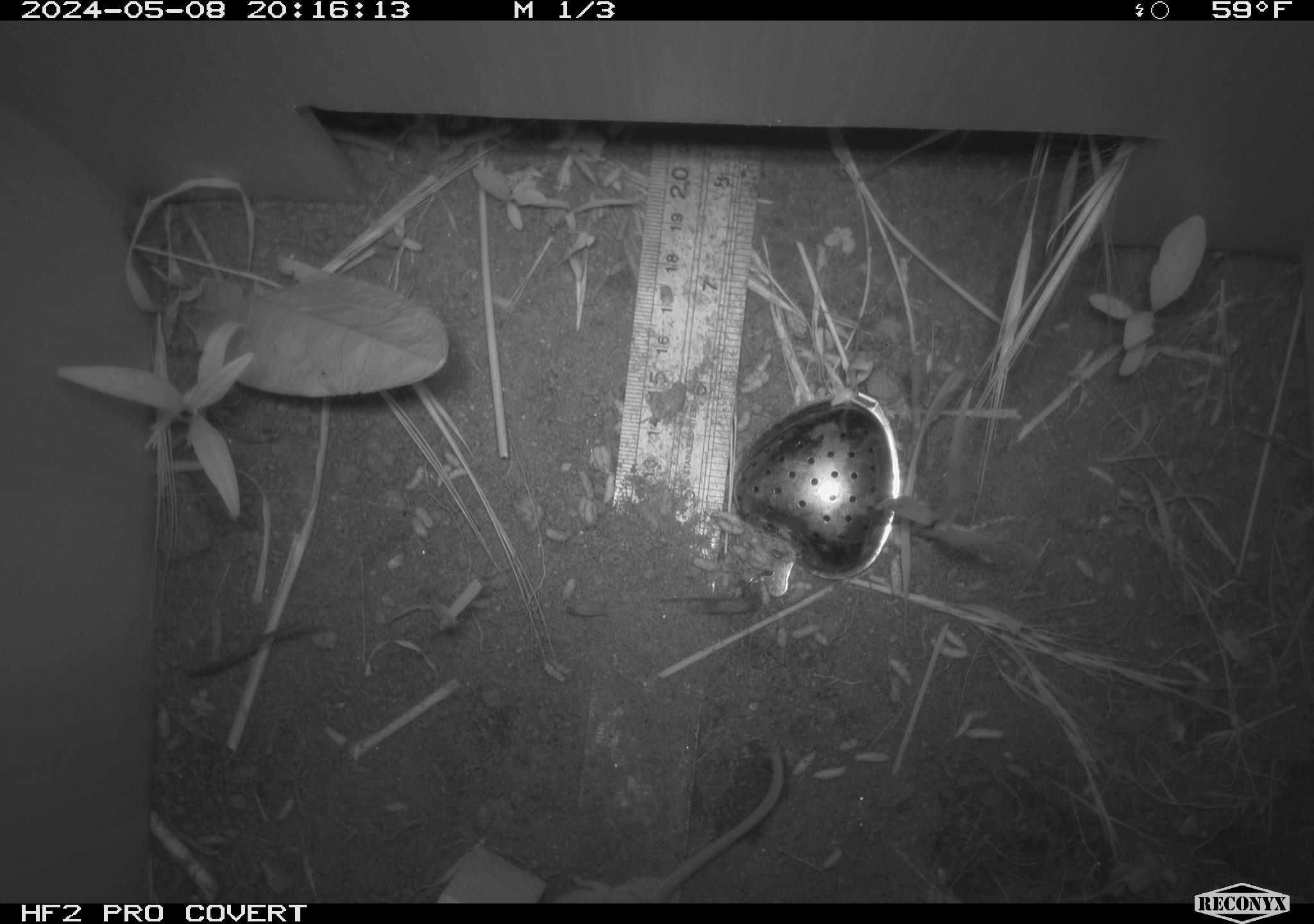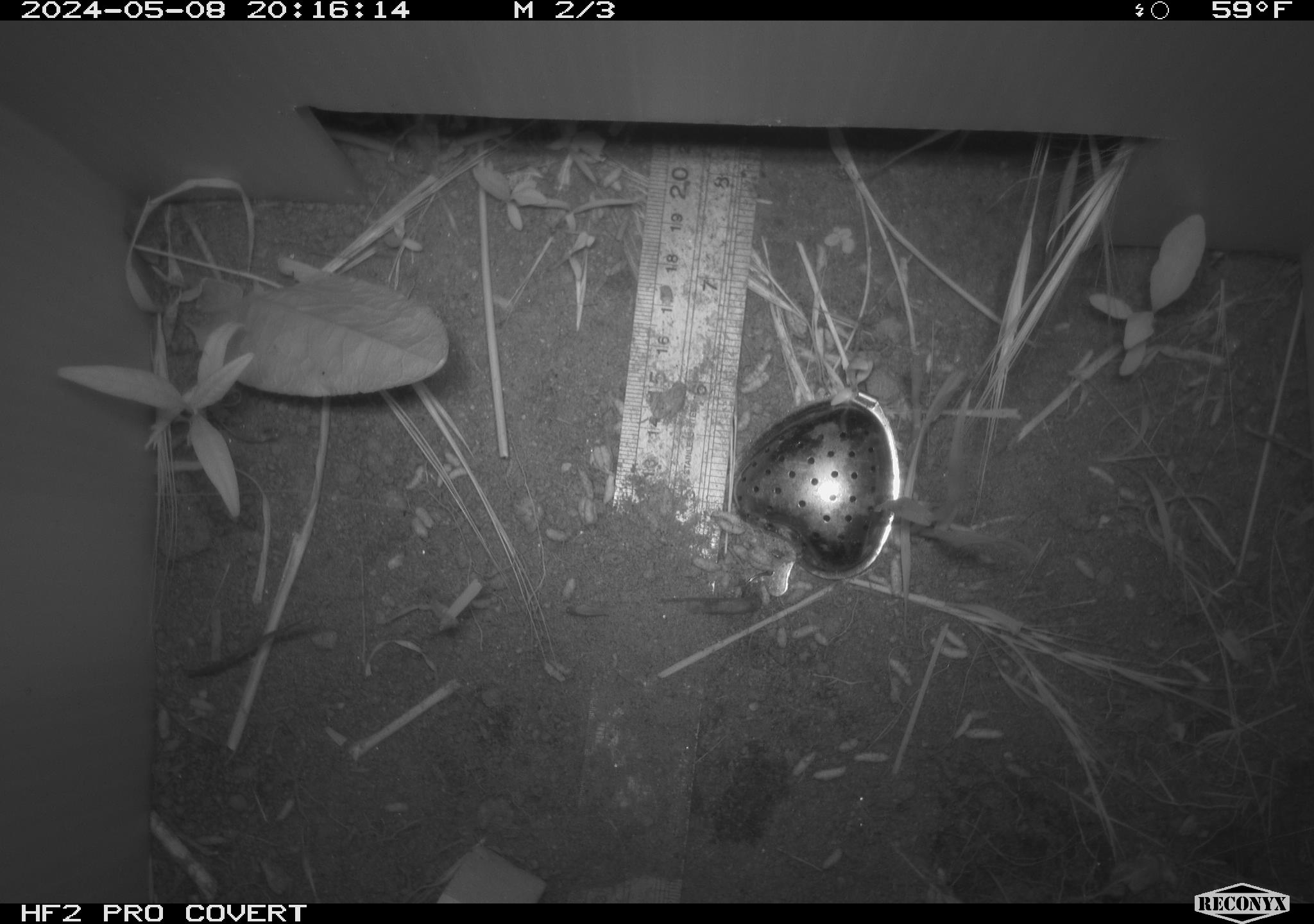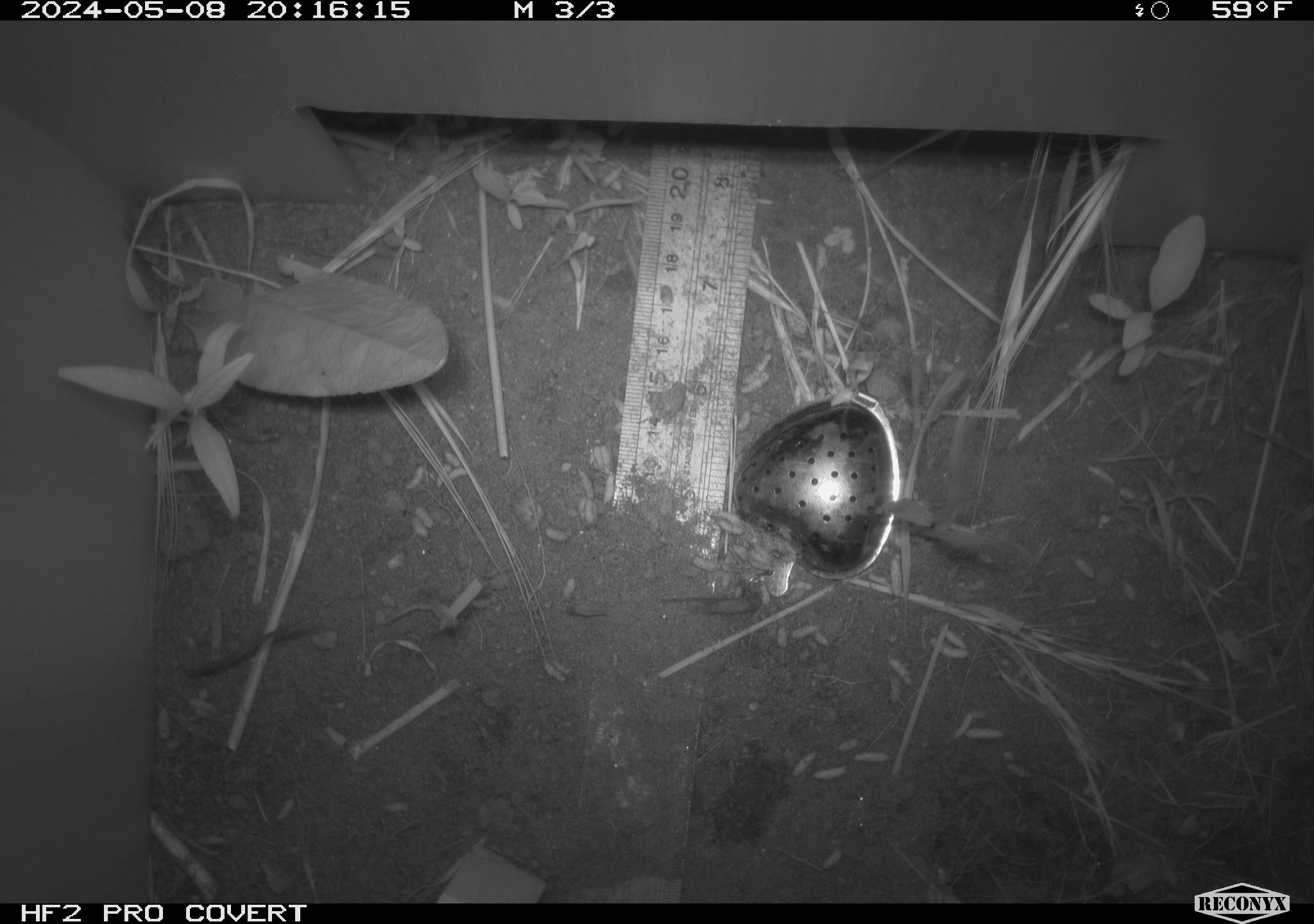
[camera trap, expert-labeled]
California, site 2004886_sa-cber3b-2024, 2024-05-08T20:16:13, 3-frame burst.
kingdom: Animalia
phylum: Chordata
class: Mammalia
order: Rodentia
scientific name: Rodentia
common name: mouse species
Mouse species (Rodentia).